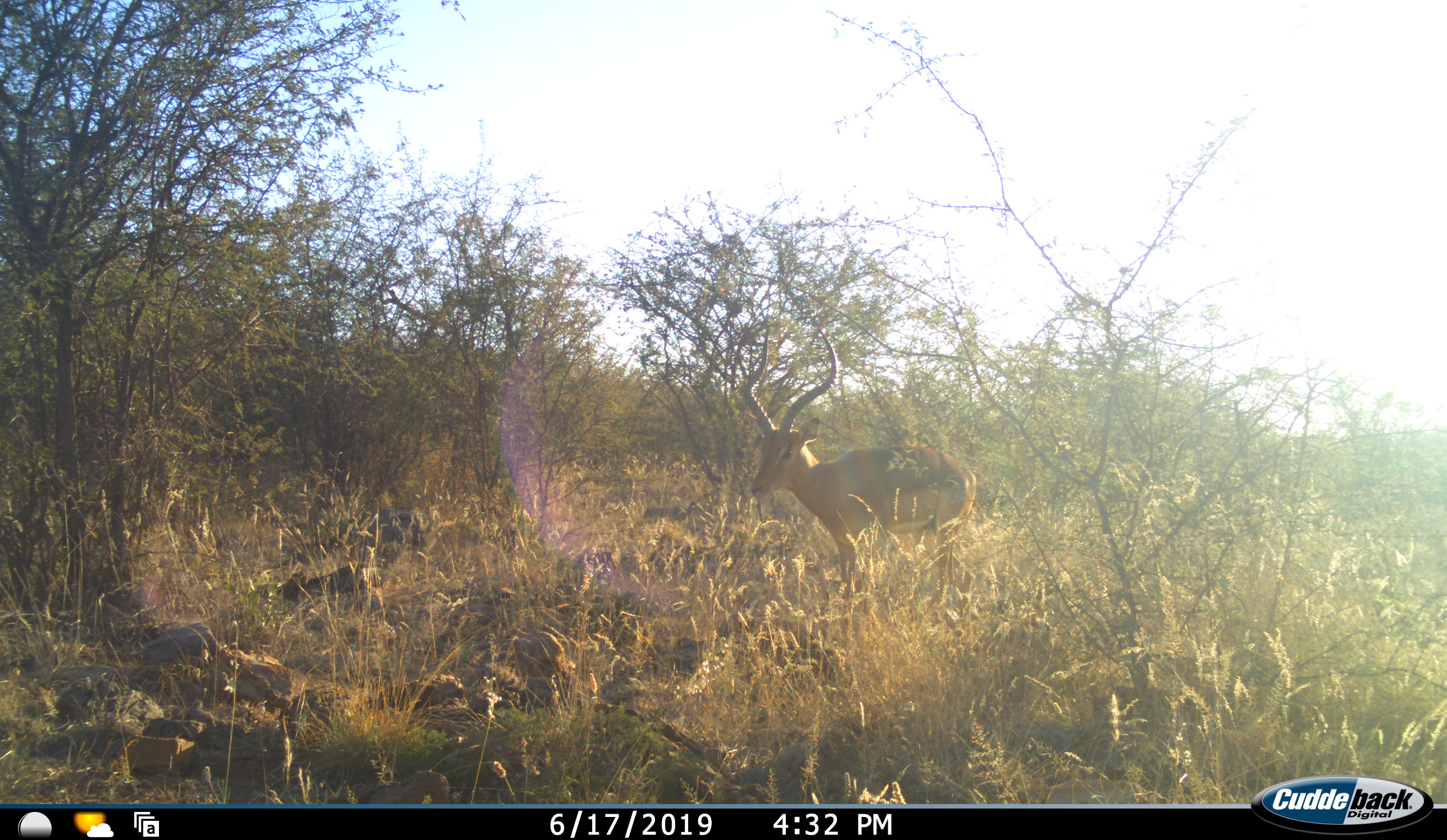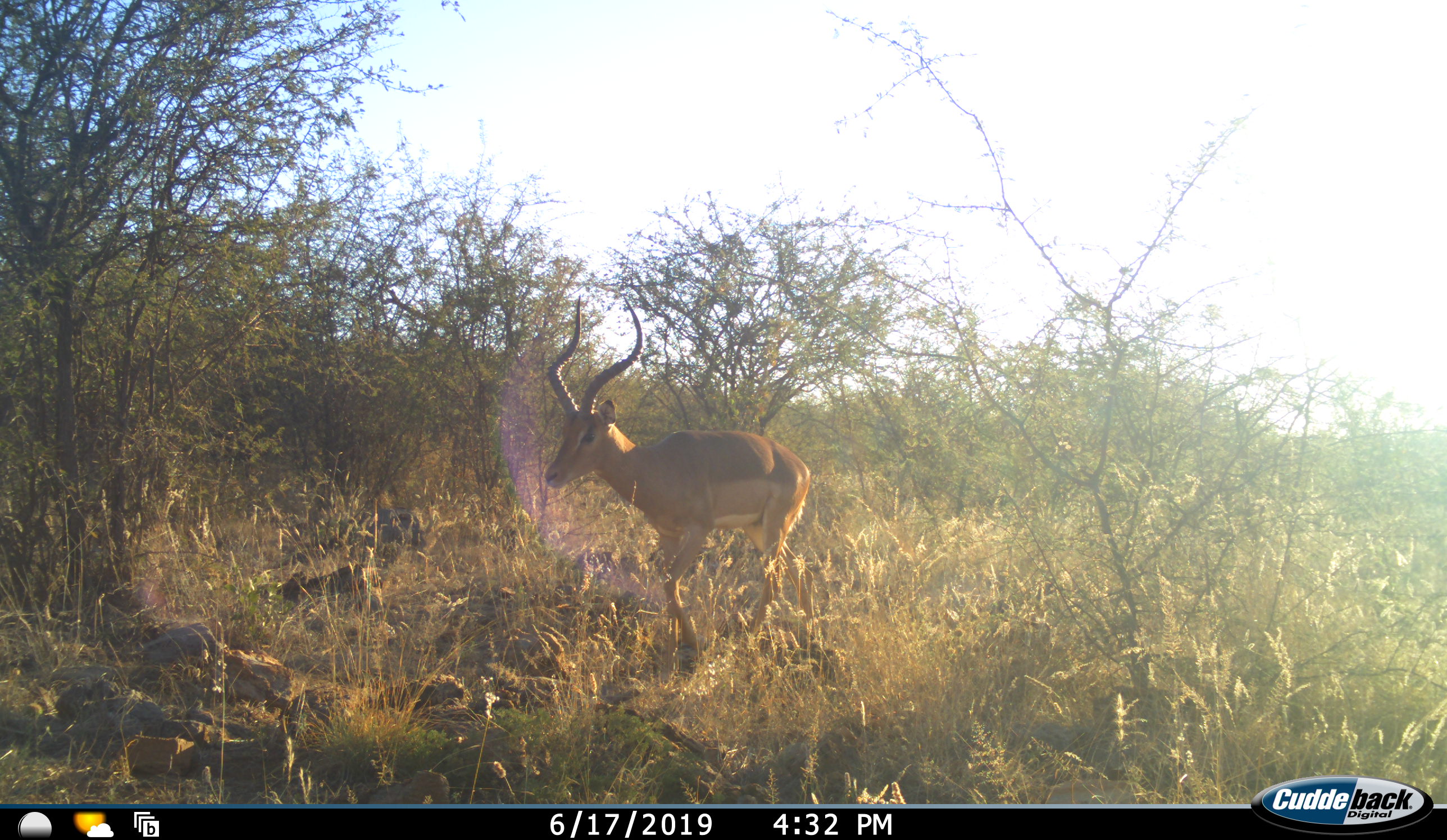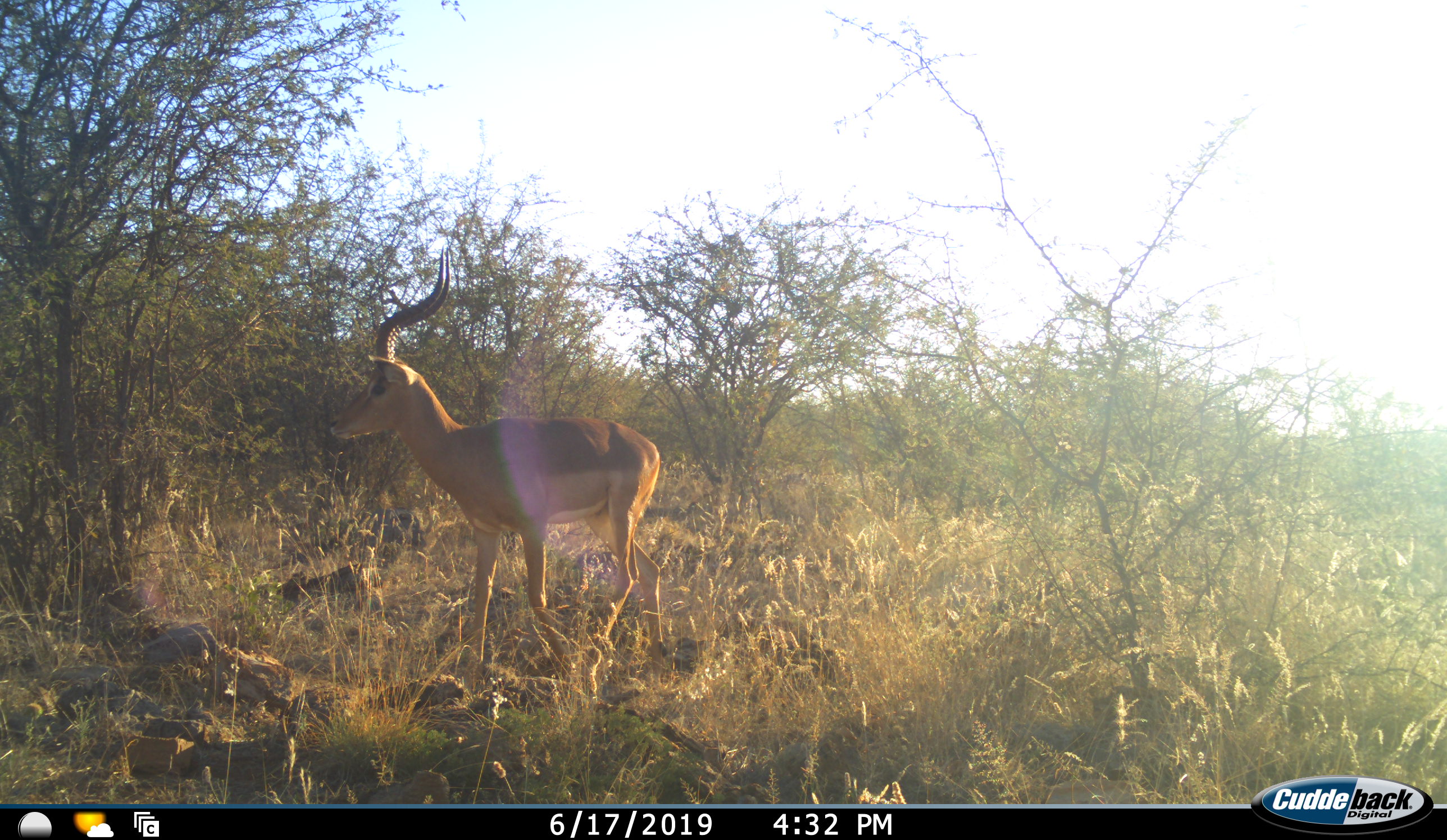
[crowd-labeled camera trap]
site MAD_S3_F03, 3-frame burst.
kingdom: Animalia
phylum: Chordata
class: Mammalia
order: Artiodactyla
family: Bovidae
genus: Aepyceros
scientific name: Aepyceros melampus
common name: impala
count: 1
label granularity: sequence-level